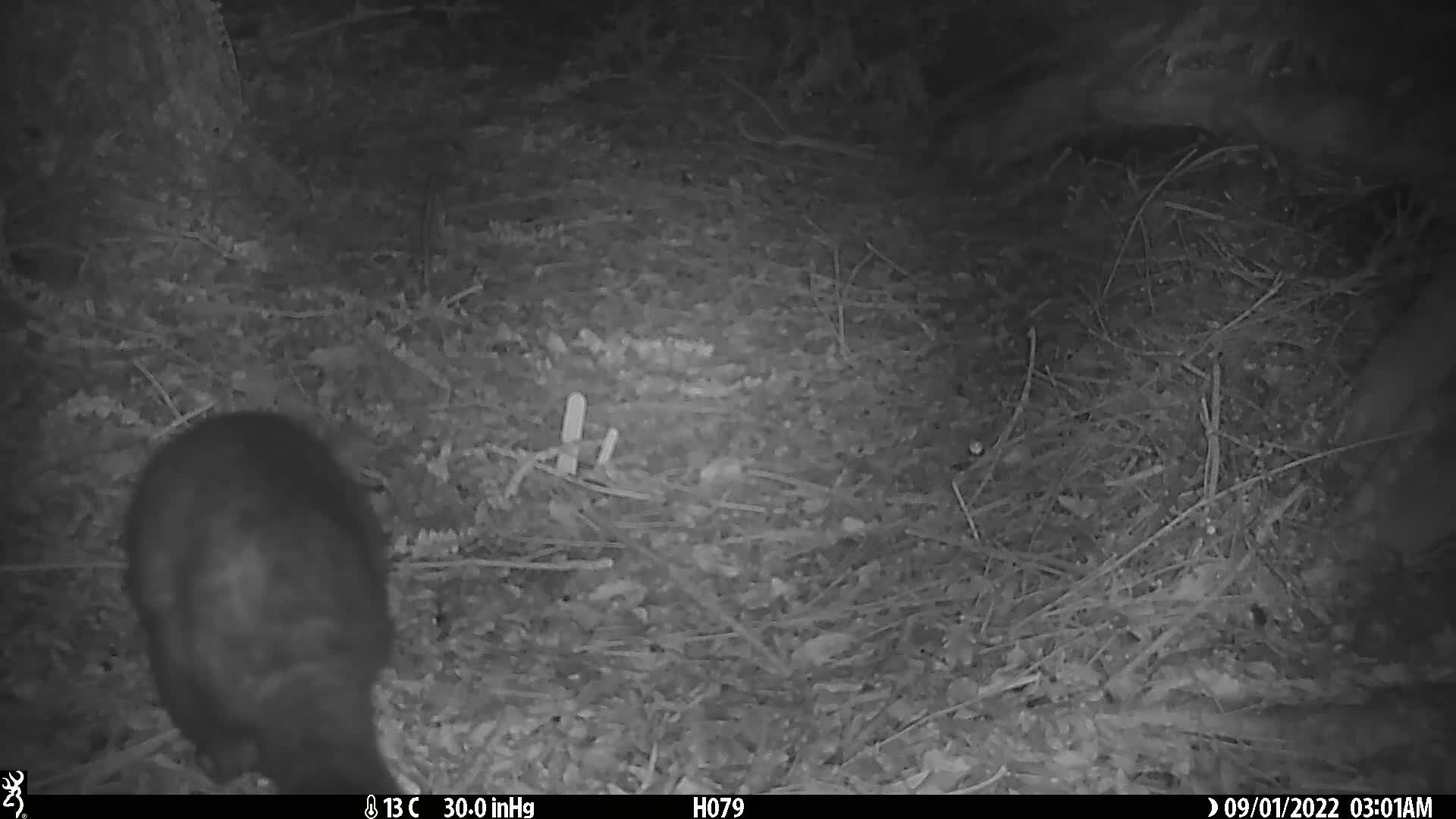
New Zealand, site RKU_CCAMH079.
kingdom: Animalia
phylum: Chordata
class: Mammalia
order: Diprotodontia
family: Phalangeridae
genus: Trichosurus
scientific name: Trichosurus vulpecula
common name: common brushtail possum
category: possum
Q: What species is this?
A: Possum (common brushtail possum) (Trichosurus vulpecula).